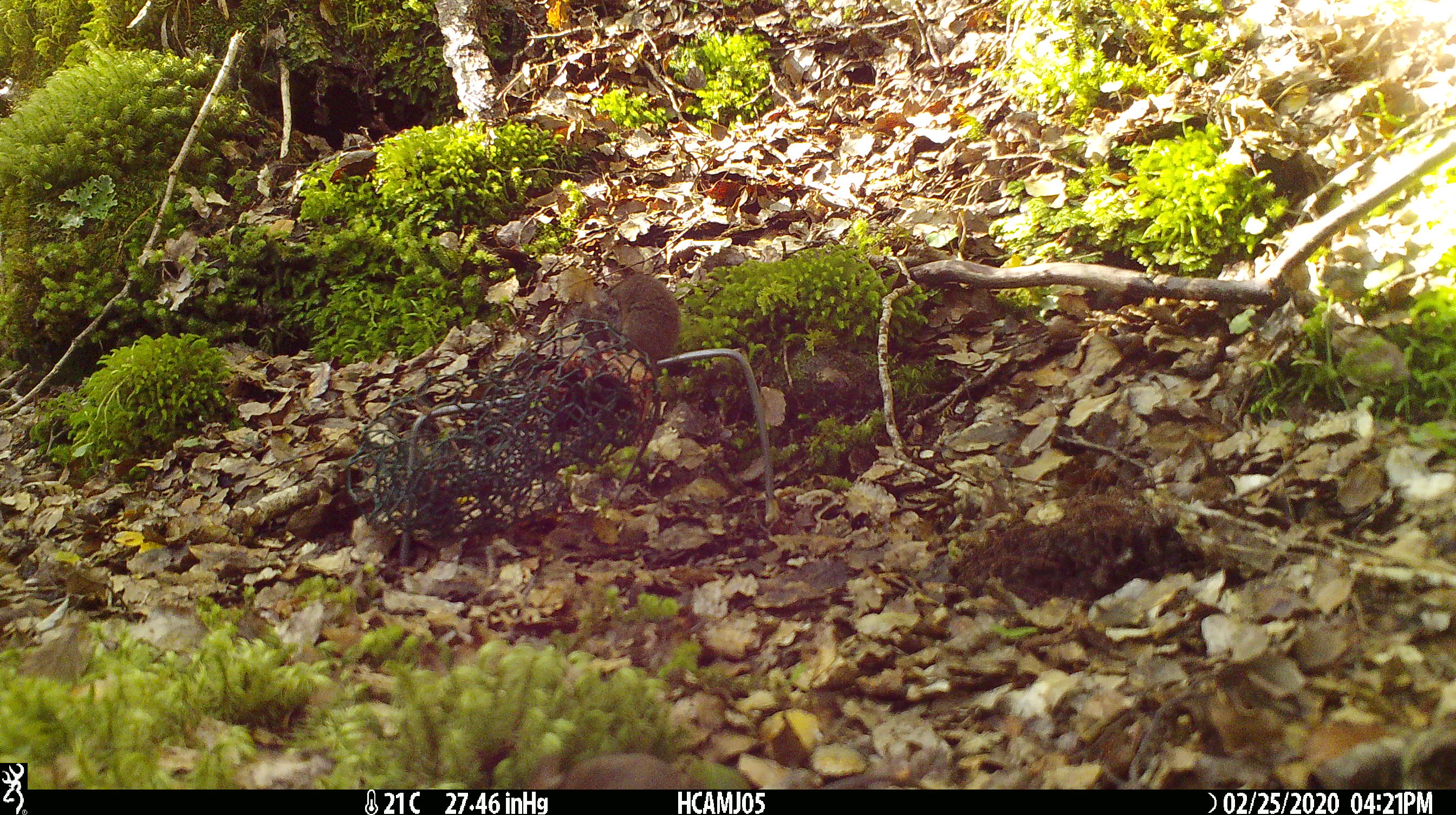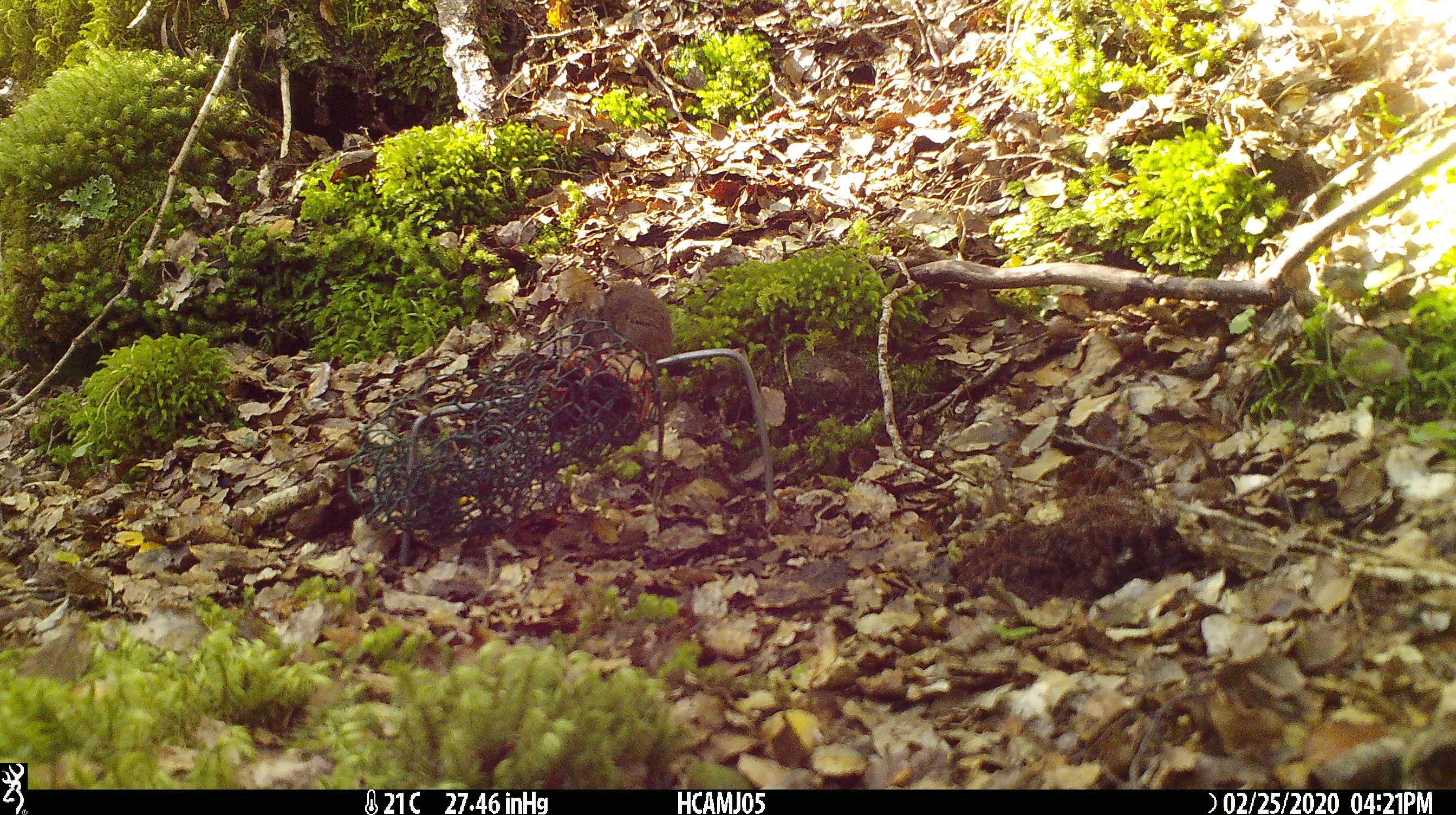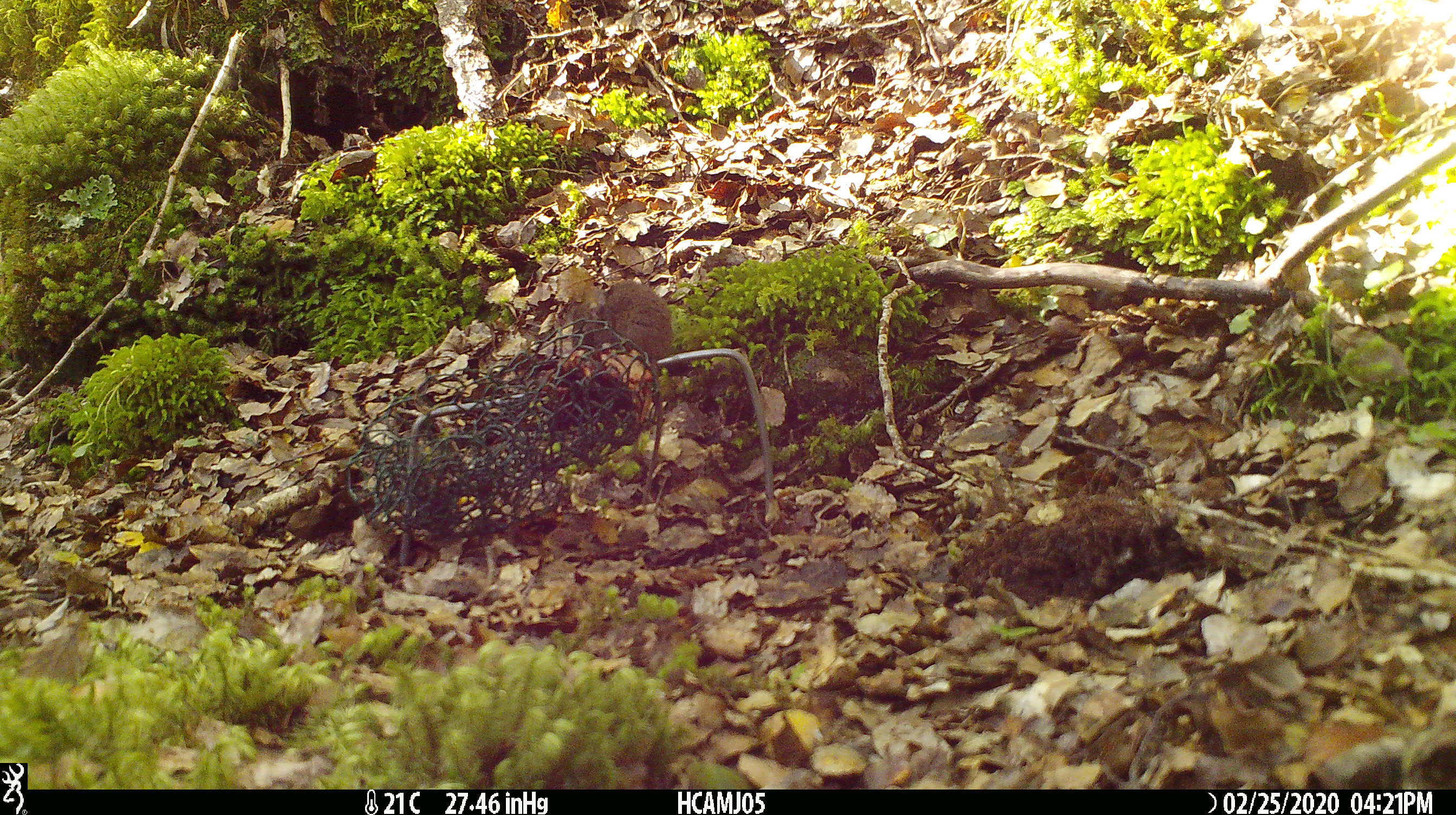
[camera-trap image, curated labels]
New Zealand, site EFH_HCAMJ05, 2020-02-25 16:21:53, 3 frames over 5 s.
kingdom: Animalia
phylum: Chordata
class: Mammalia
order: Rodentia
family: Muridae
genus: Mus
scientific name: Mus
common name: mouse